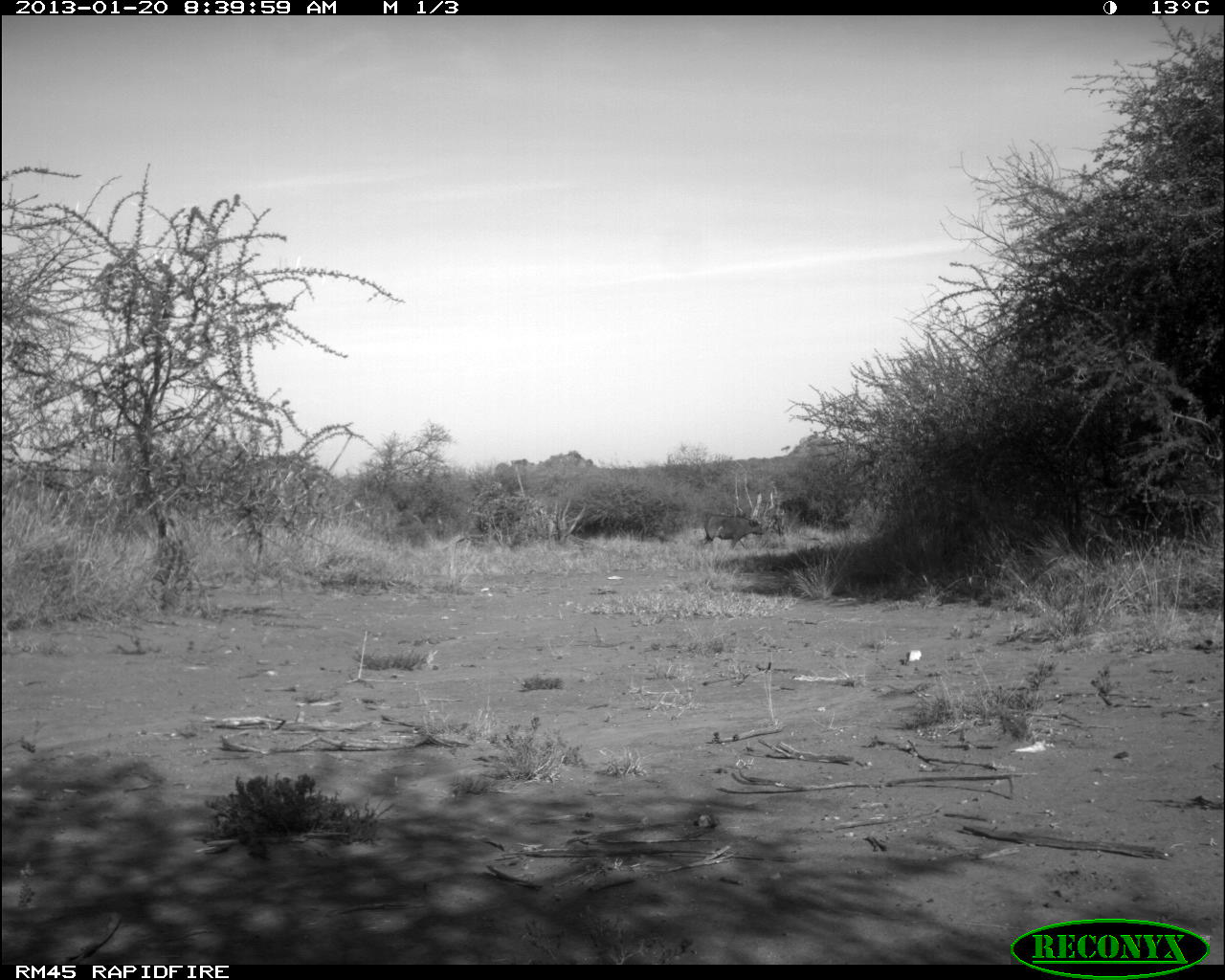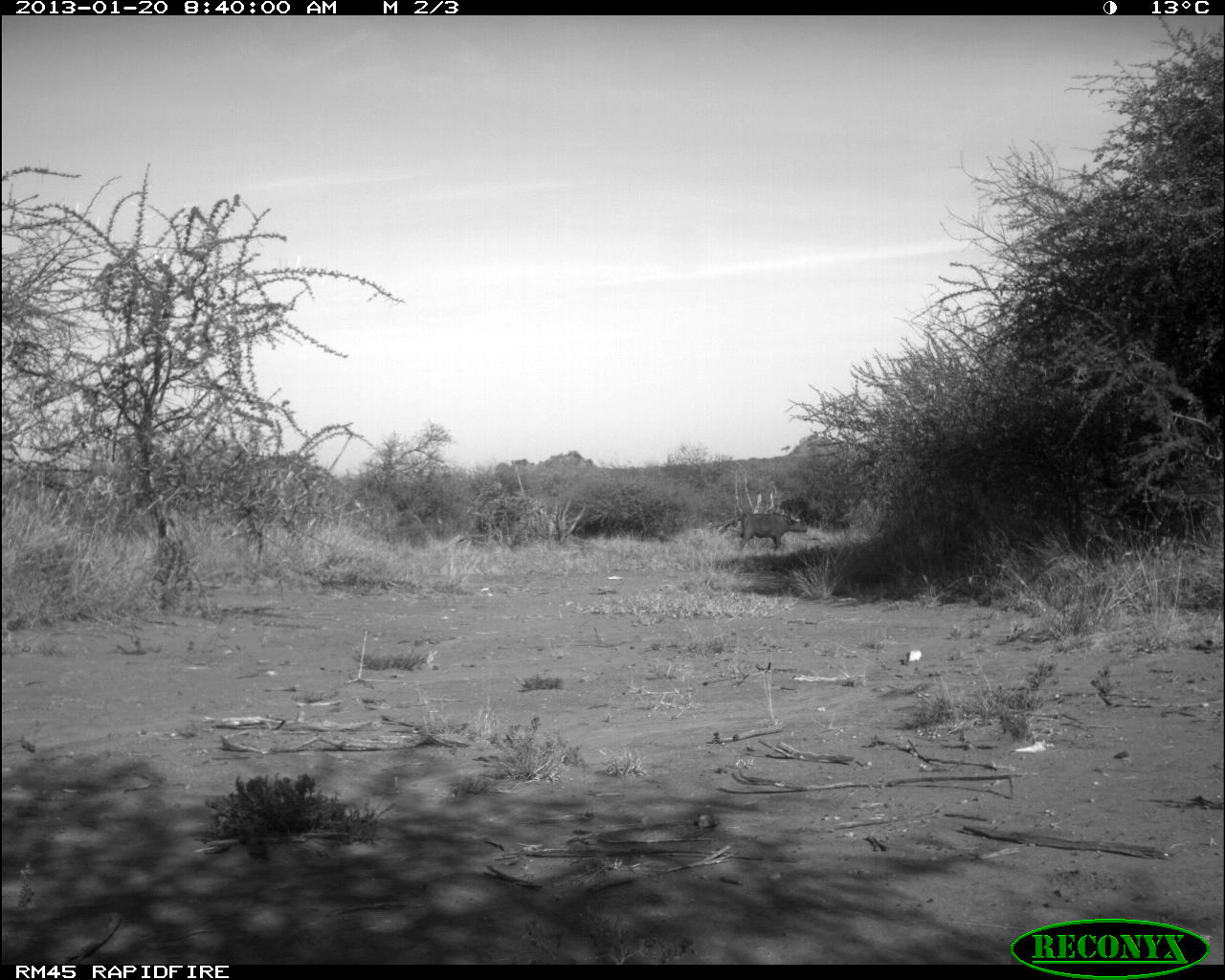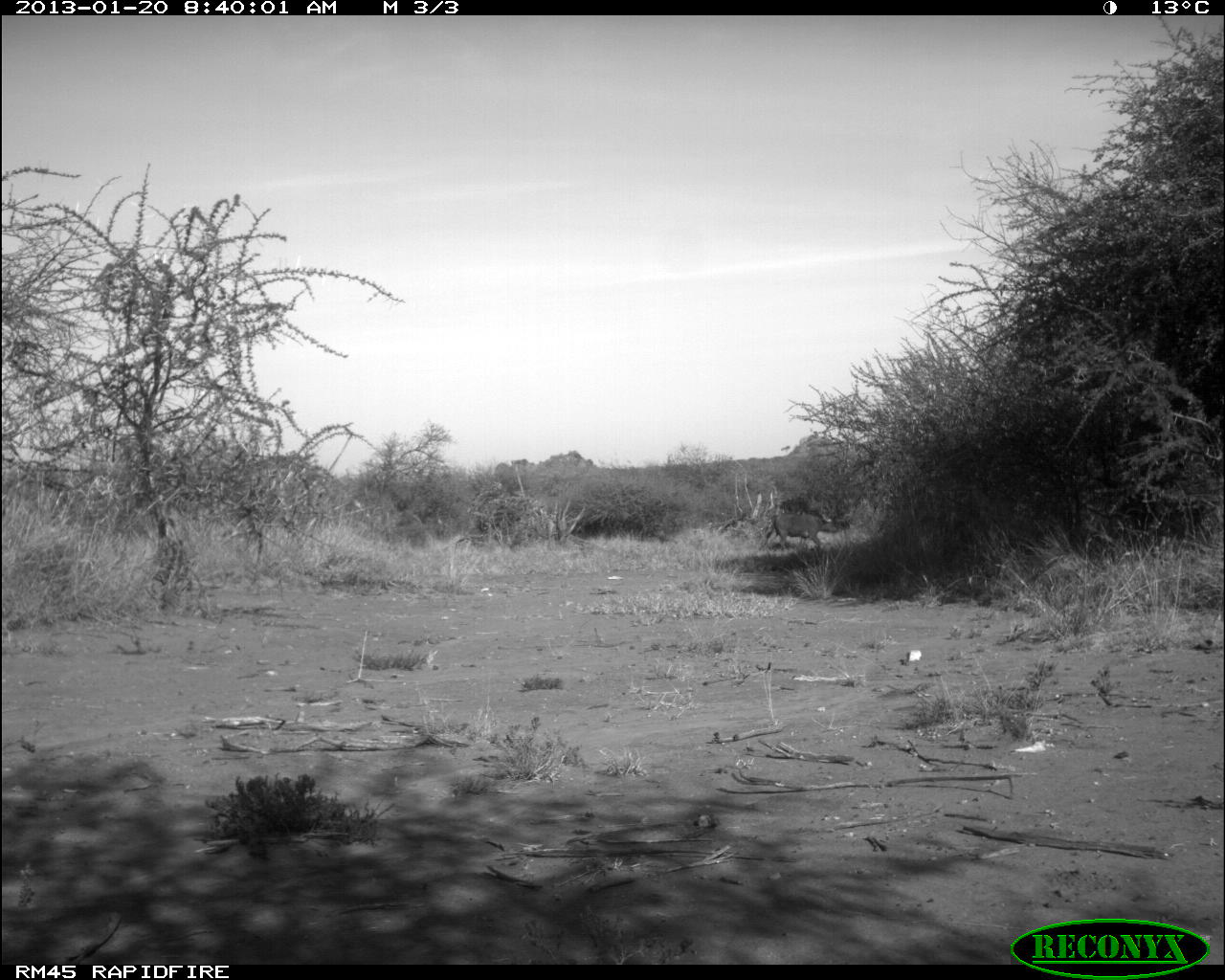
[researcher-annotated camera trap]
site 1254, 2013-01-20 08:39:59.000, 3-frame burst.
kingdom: Animalia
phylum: Chordata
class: Mammalia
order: Artiodactyla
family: Bovidae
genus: Bos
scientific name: Bos taurus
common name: domestic cattle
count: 1